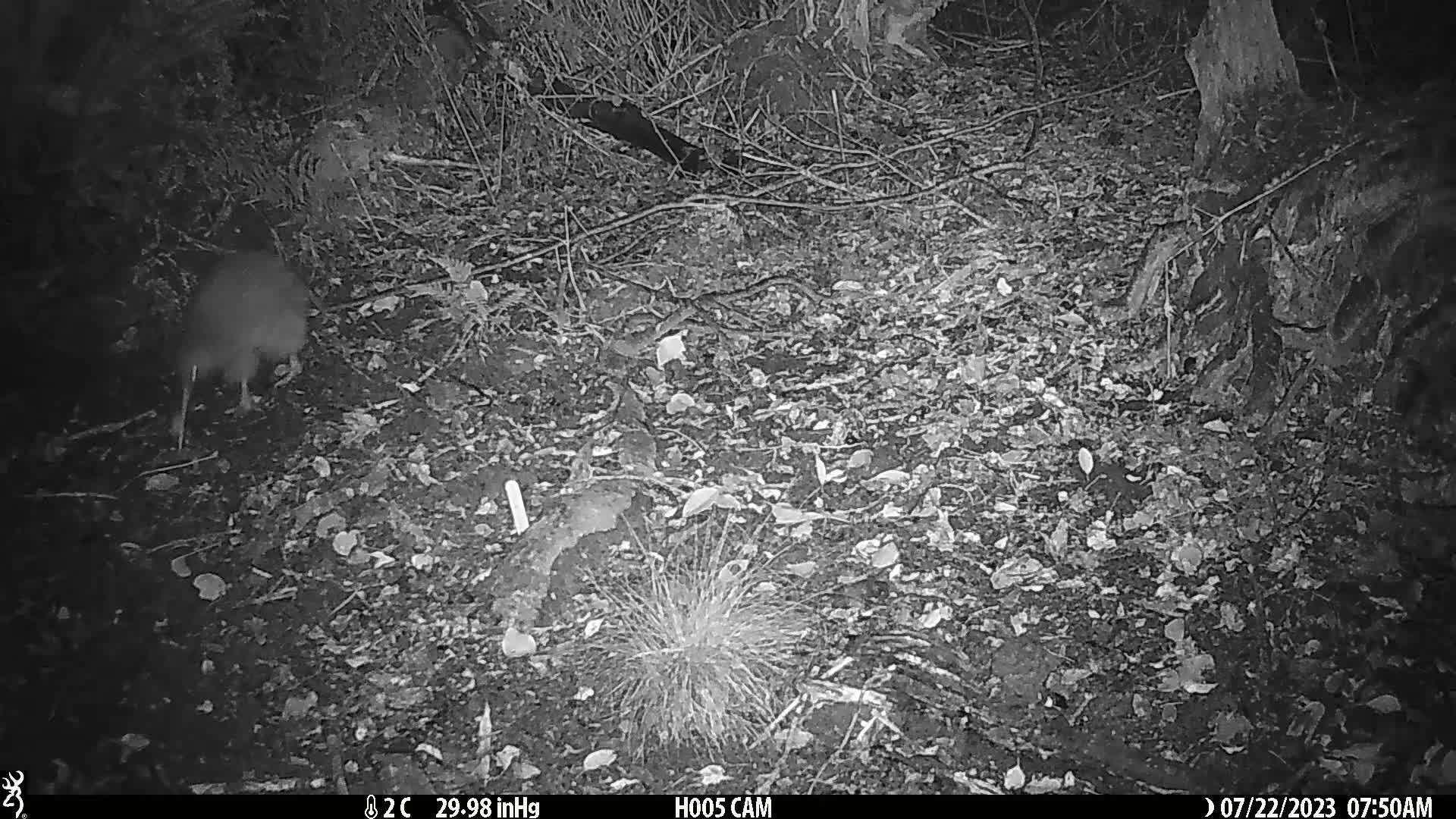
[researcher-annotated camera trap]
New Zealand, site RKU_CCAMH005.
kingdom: Animalia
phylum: Chordata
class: Aves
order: Apterygiformes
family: Apterygidae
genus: Apteryx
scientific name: Apteryx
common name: kiwi